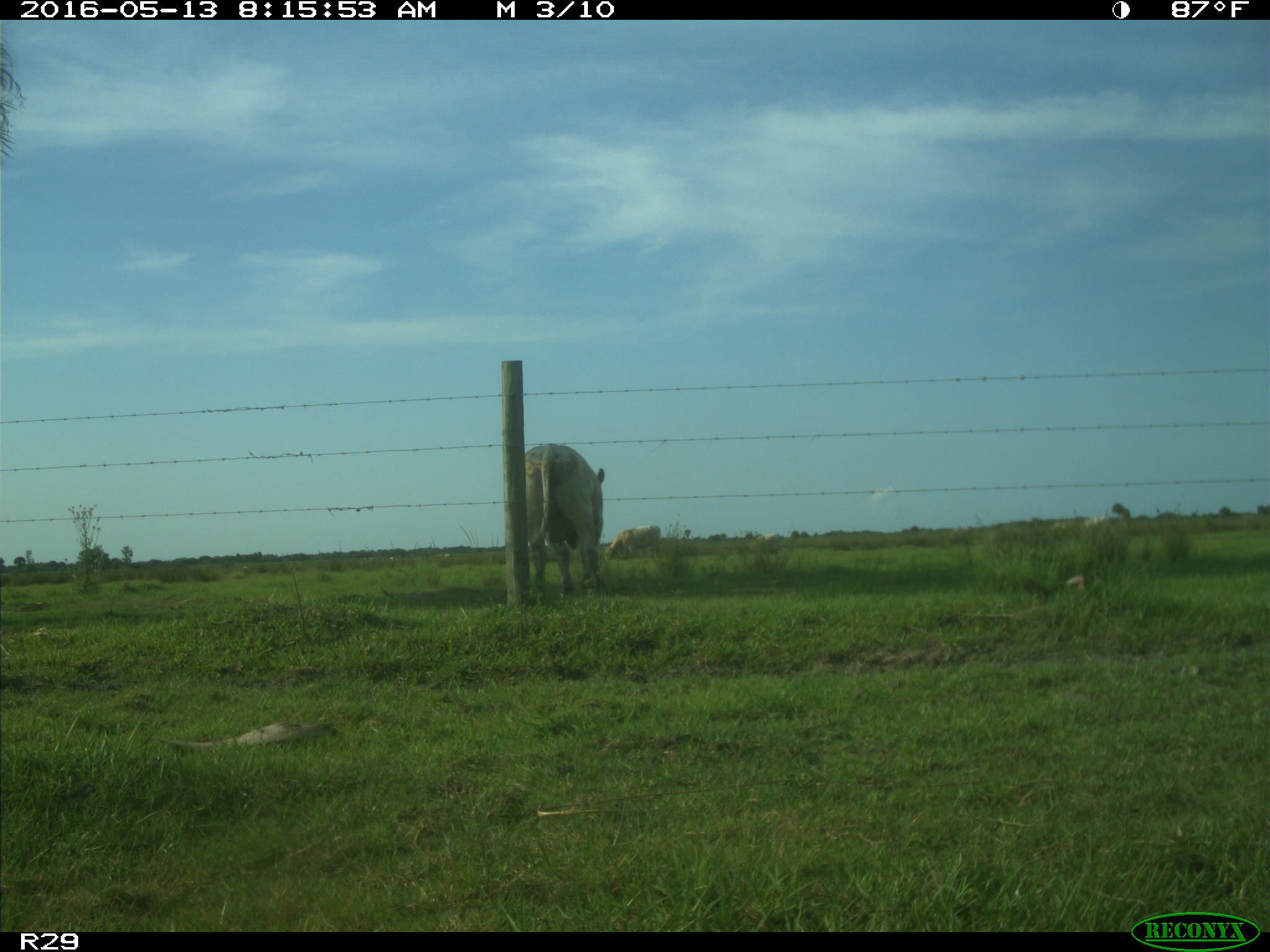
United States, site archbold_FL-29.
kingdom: Animalia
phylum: Chordata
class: Mammalia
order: Artiodactyla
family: Bovidae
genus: Bos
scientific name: Bos taurus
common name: domestic cow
Bos taurus (domestic cow).